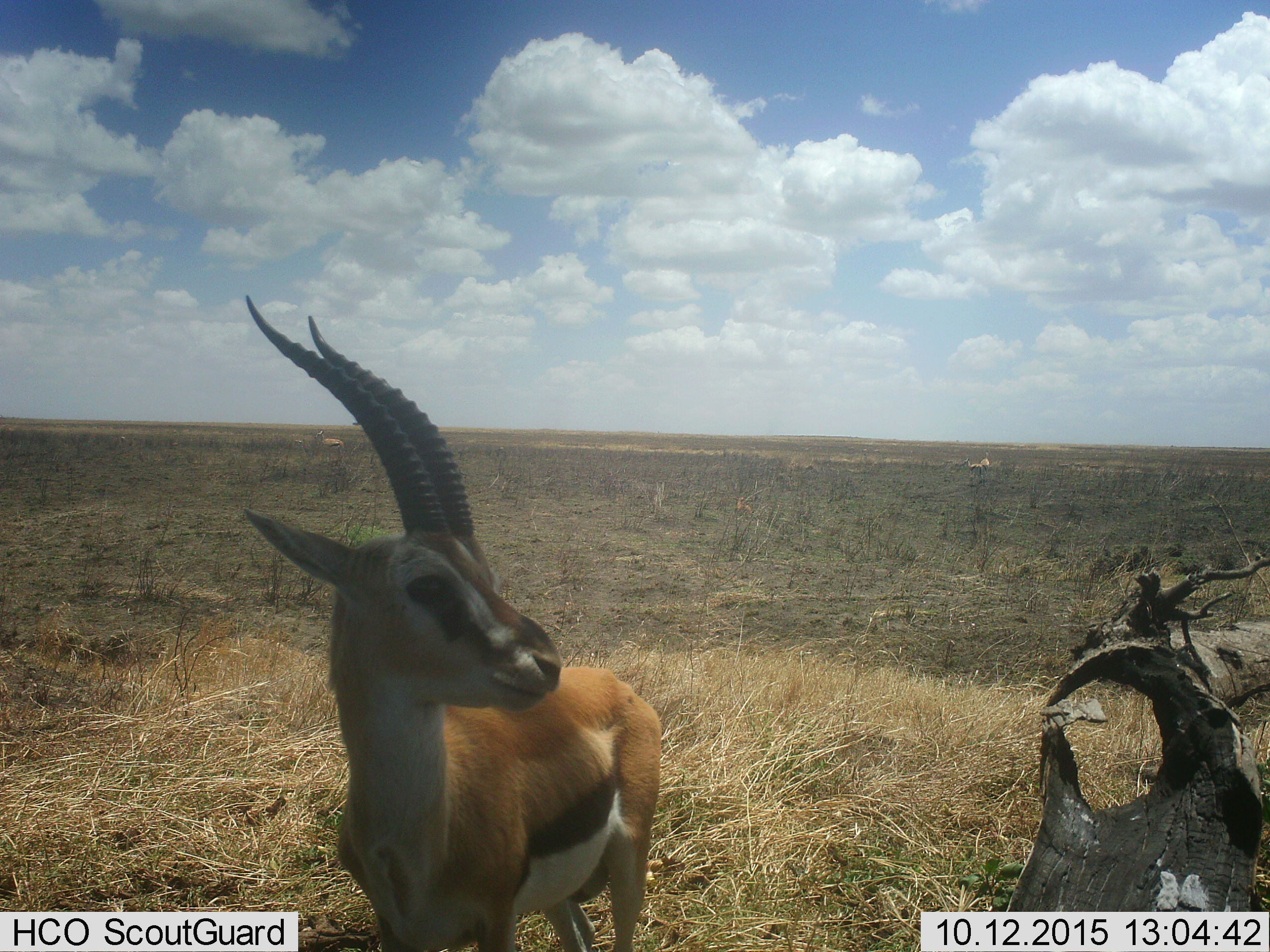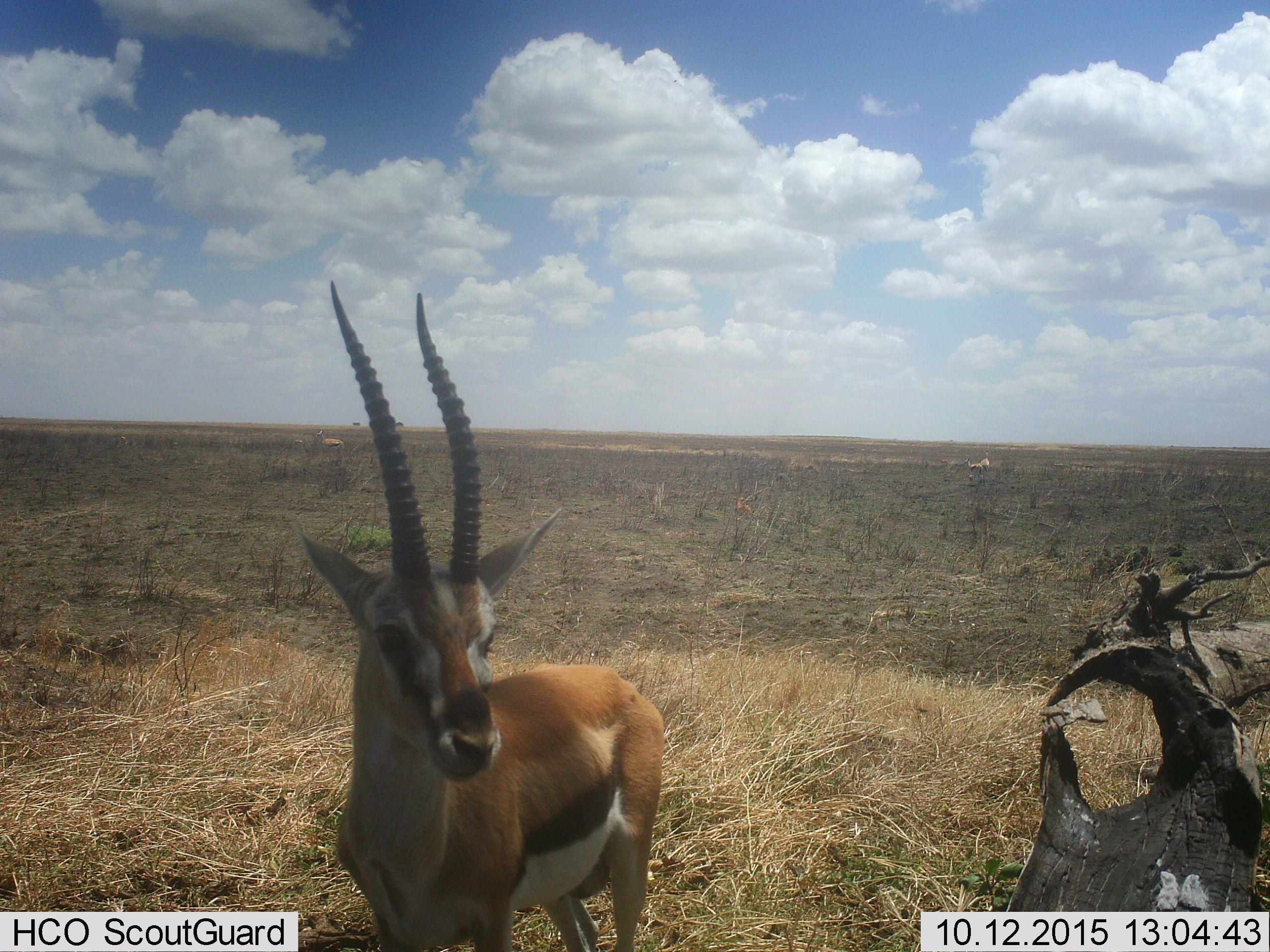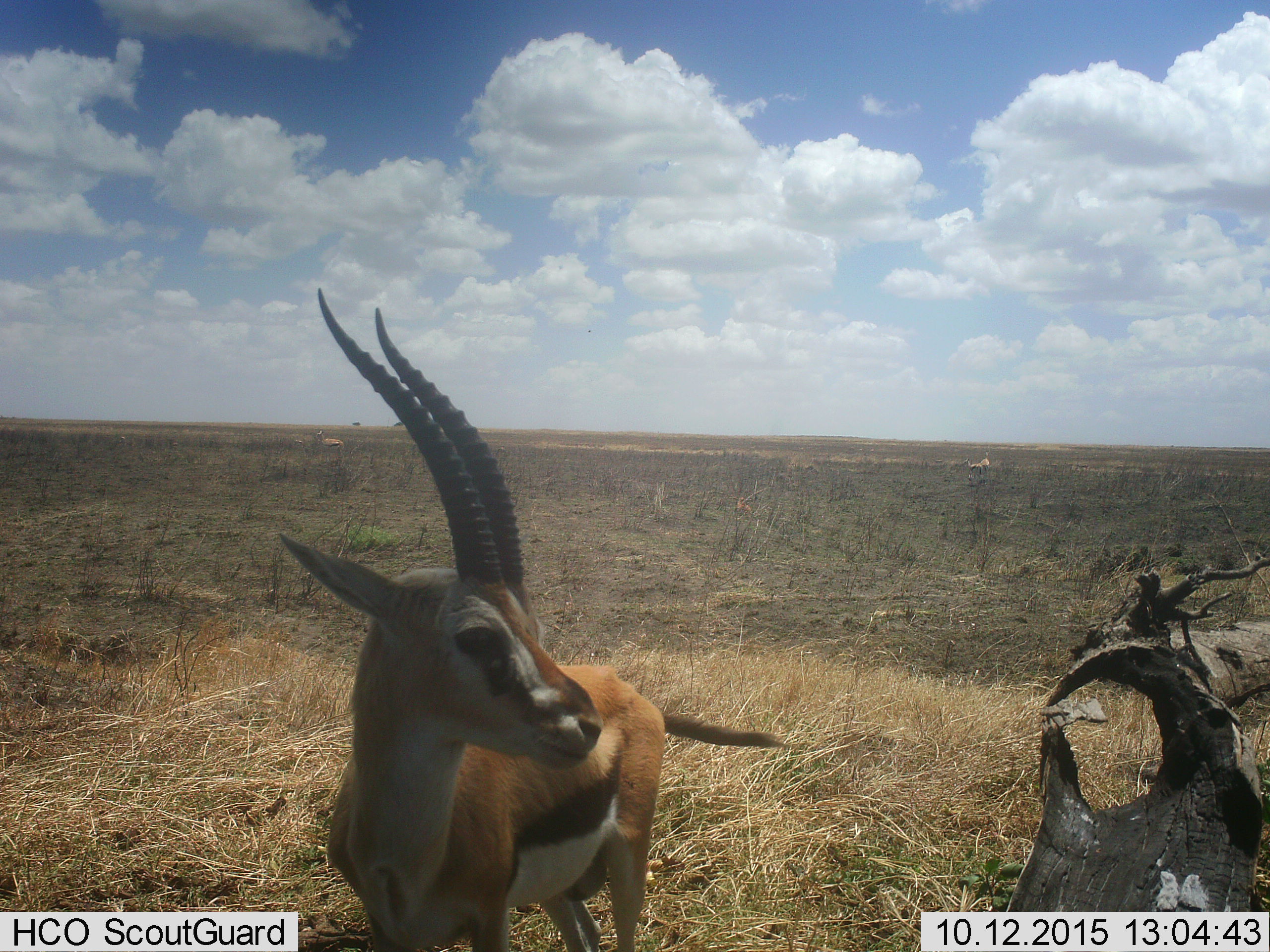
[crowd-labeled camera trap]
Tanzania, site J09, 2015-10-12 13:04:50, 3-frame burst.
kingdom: Animalia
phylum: Chordata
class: Mammalia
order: Artiodactyla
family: Bovidae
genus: Eudorcas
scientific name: Eudorcas thomsonii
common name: thomson's gazelle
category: gazellethomsons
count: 1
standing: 100%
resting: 0%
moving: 0%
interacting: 0%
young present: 0%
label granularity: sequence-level